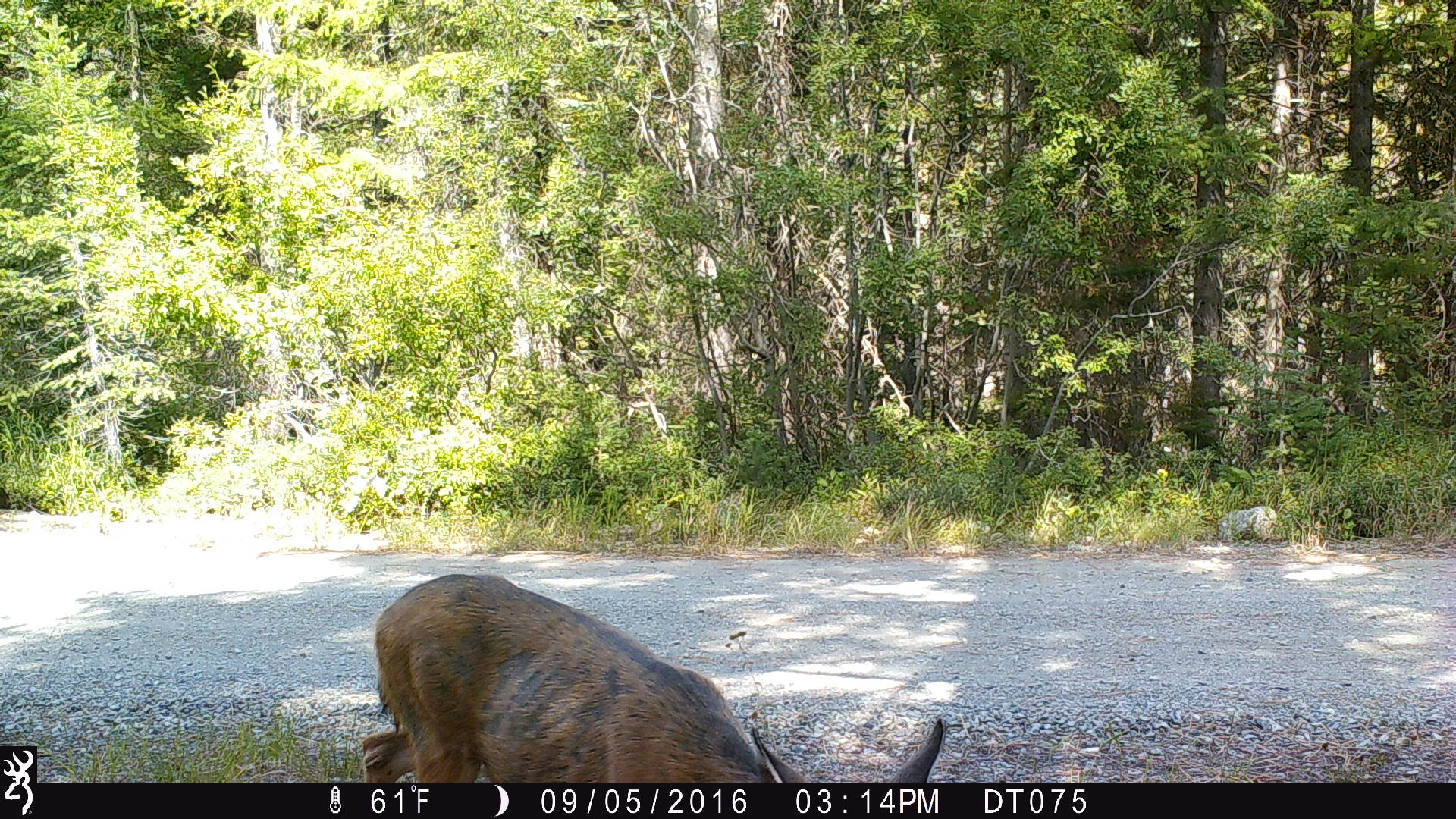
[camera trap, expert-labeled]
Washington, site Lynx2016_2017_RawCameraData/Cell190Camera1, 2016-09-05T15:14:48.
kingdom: Animalia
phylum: Chordata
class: Mammalia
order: Artiodactyla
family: Cervidae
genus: Odocoileus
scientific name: Odocoileus hemionus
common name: mule deer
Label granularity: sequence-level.